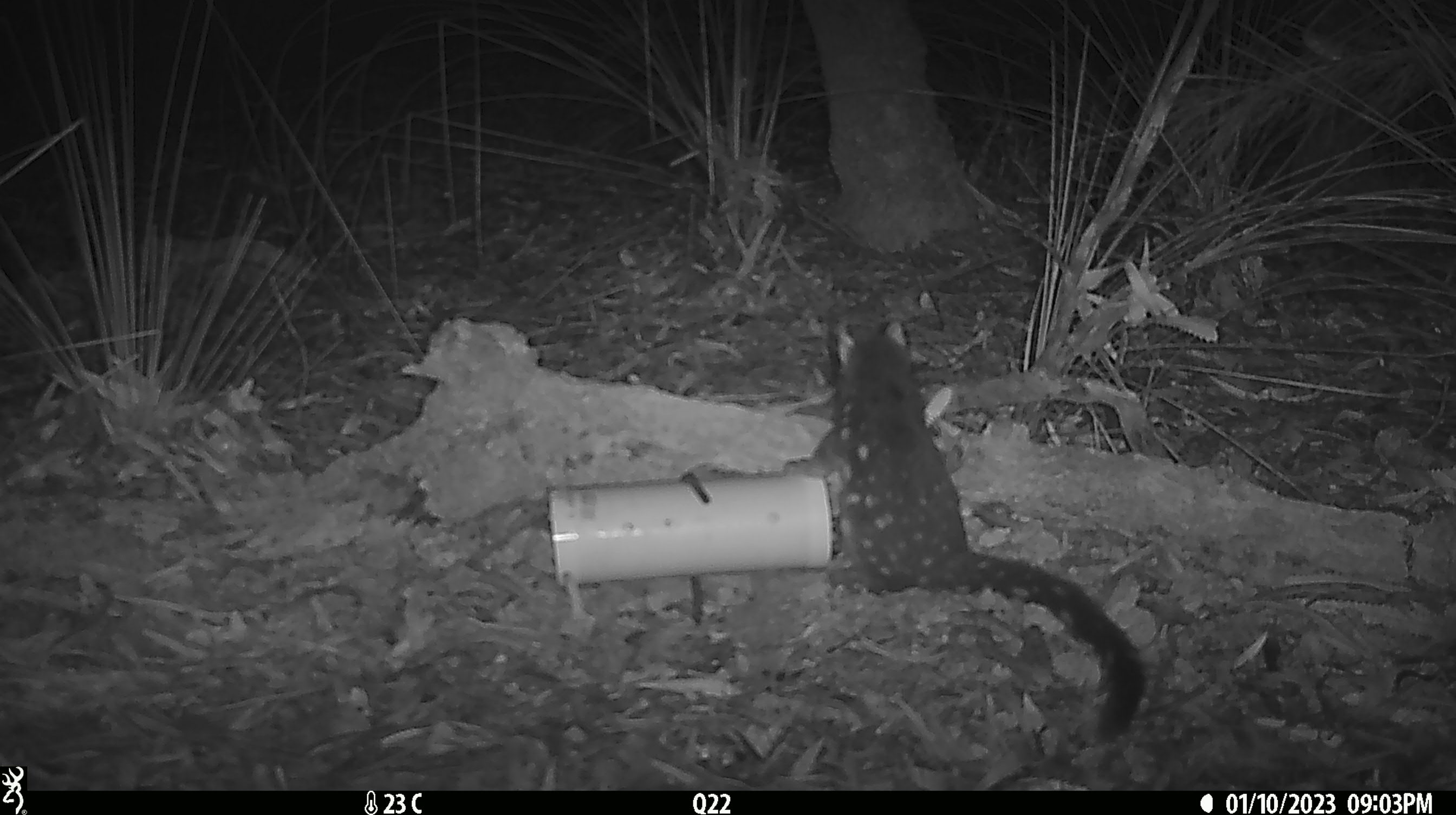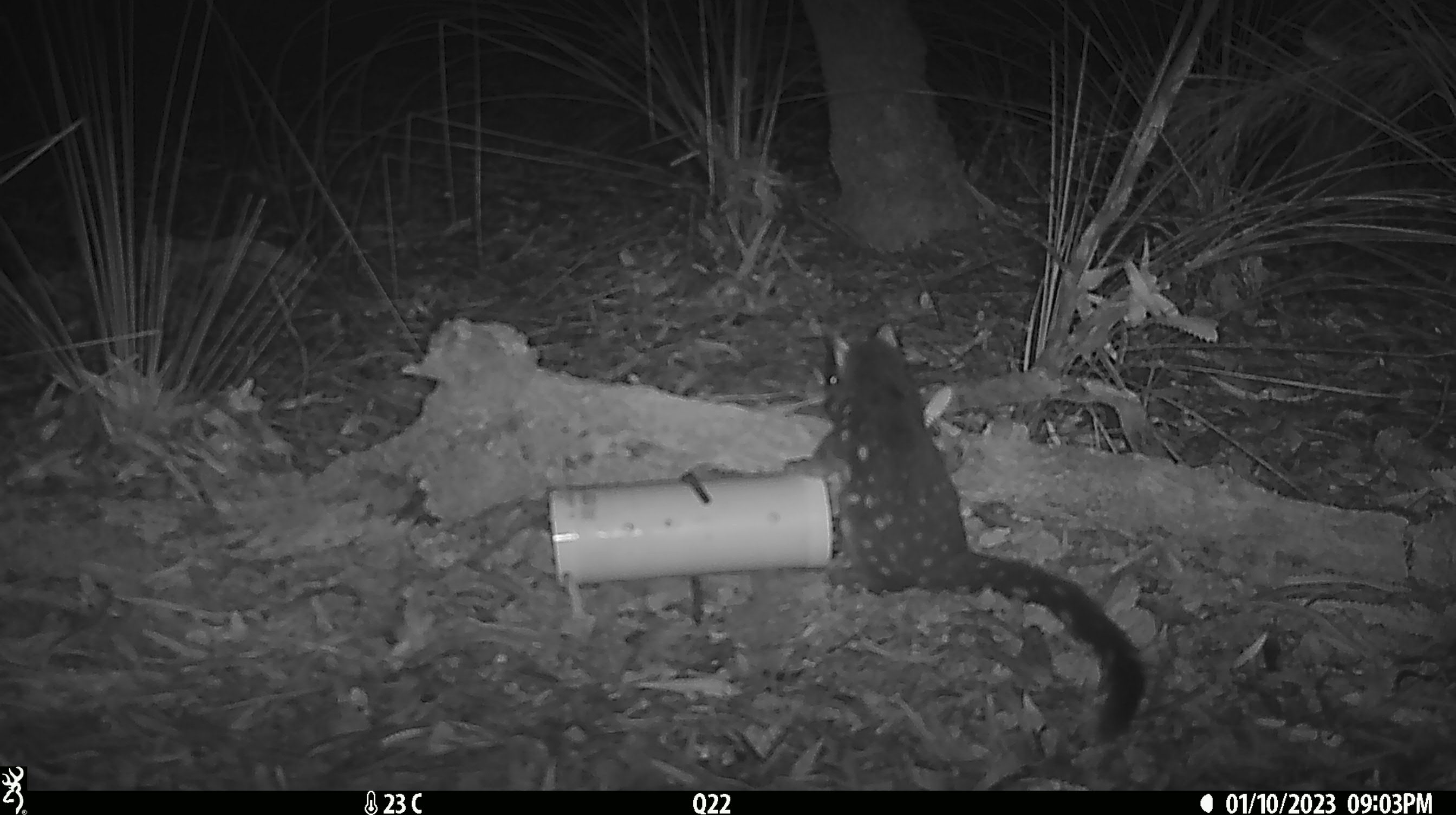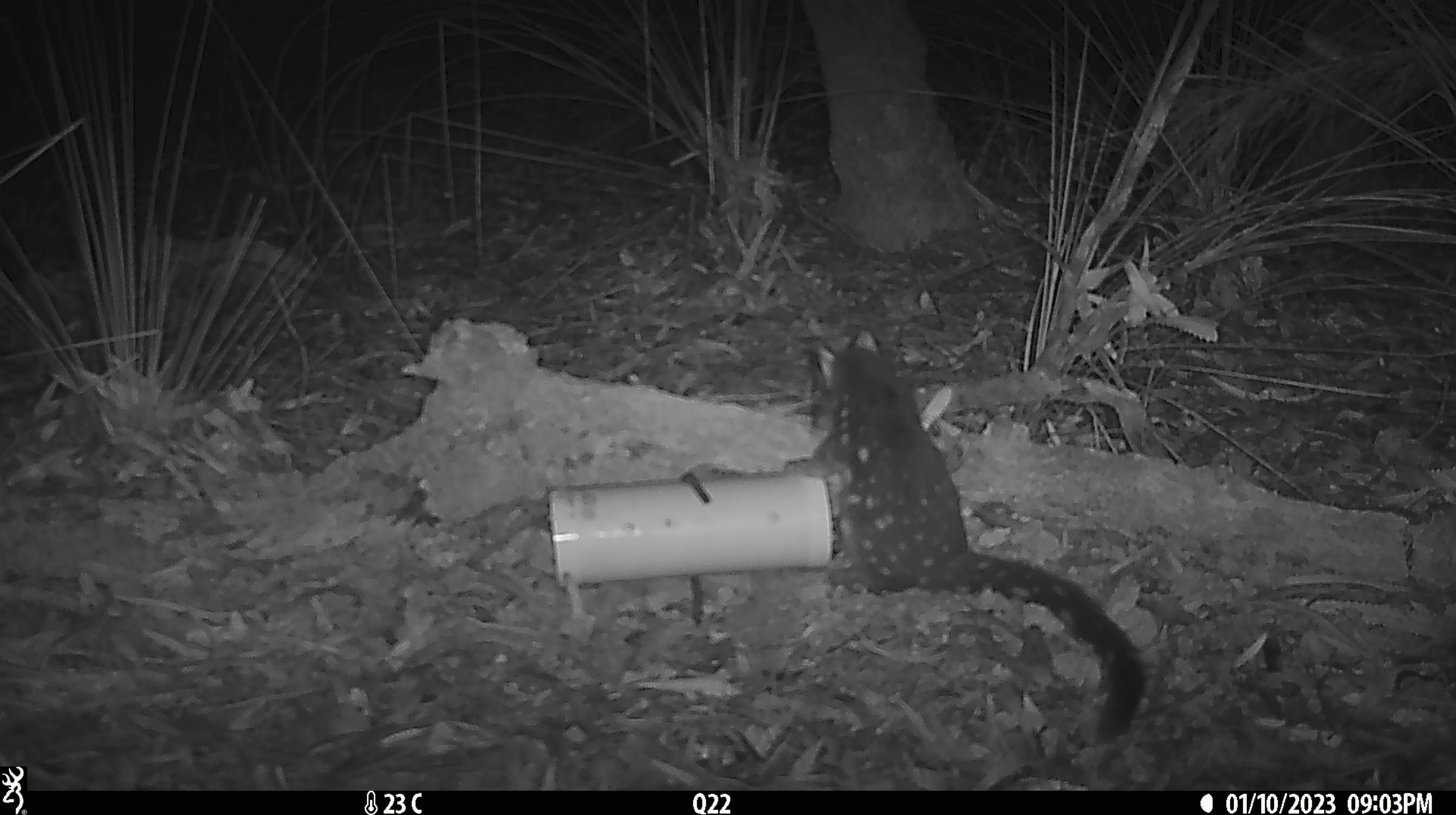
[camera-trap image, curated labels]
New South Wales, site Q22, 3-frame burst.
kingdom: Animalia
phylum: Chordata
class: Mammalia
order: Dasyuromorphia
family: Dasyuridae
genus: Dasyurus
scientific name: Dasyurus maculatus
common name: spotted-tailed quoll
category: quoll